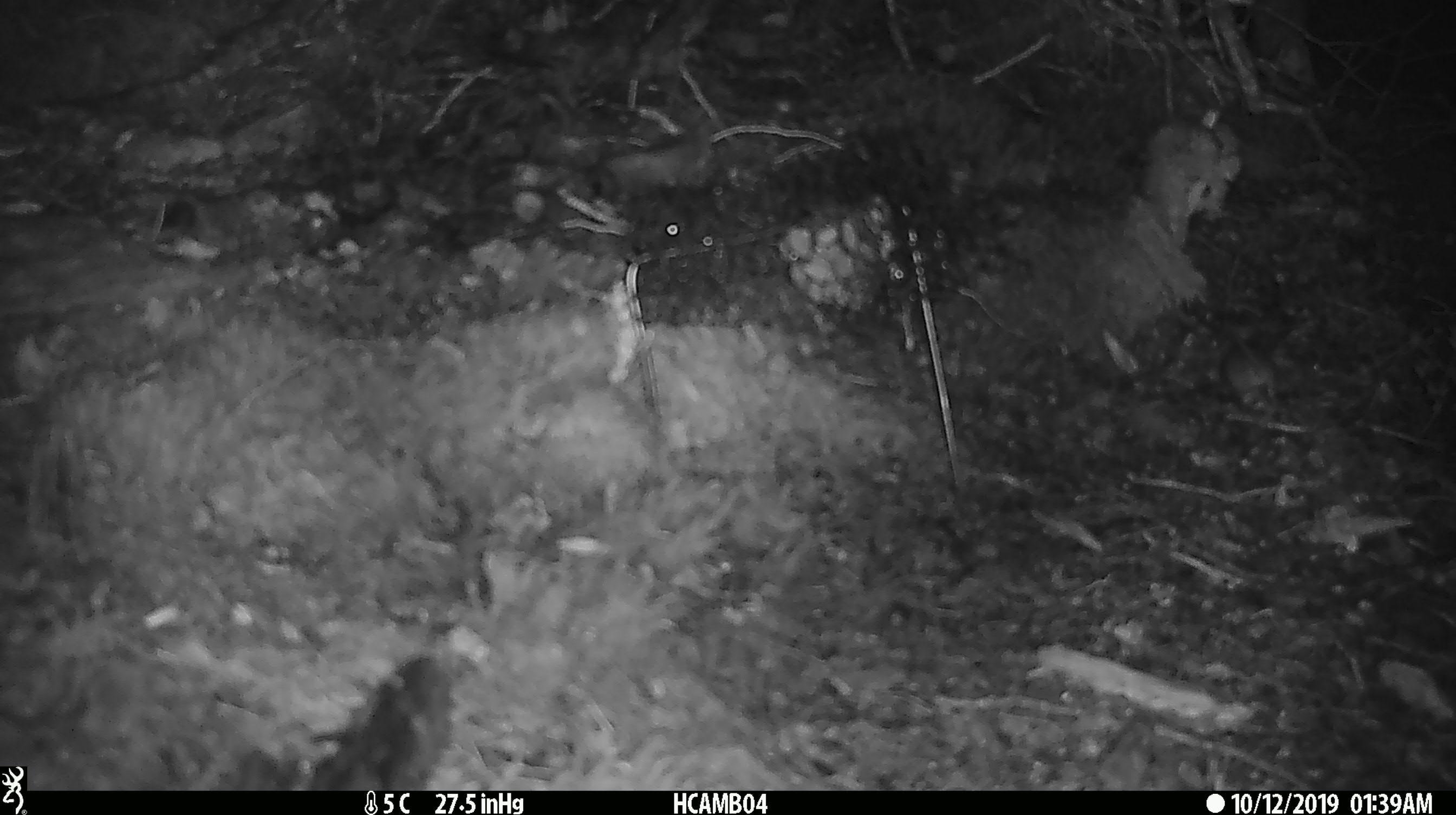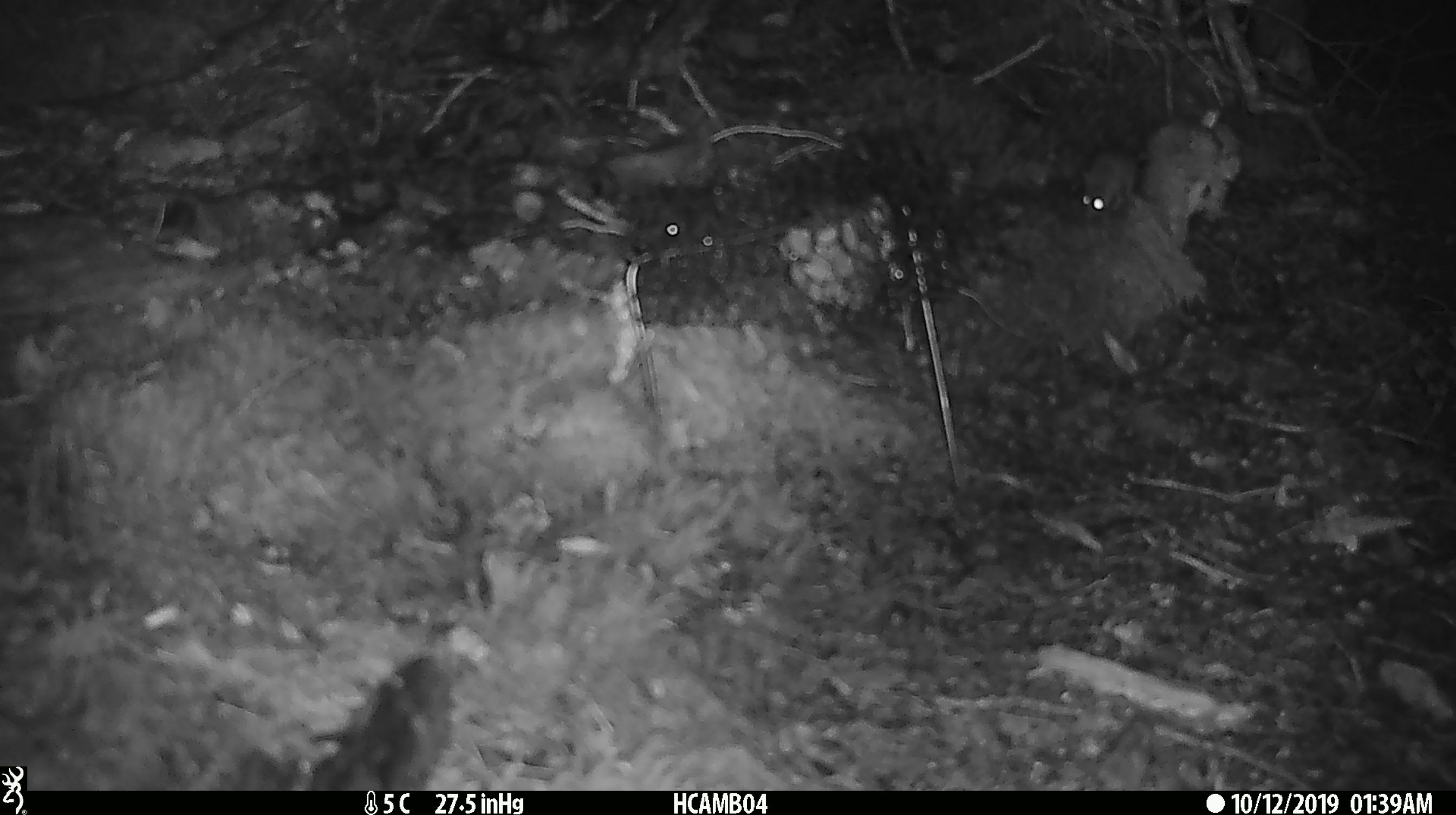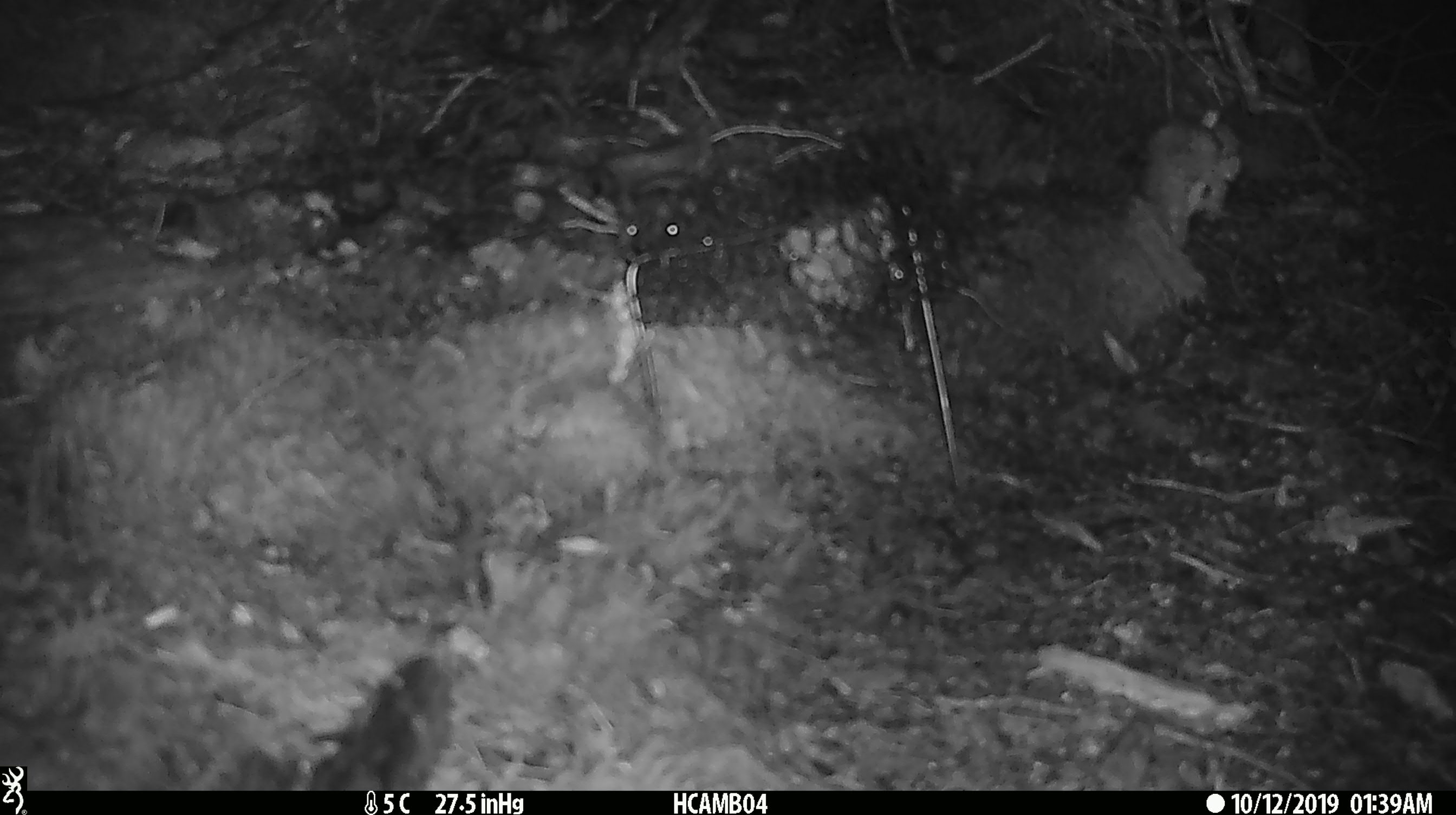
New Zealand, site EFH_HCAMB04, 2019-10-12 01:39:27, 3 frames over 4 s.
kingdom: Animalia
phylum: Chordata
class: Mammalia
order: Rodentia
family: Muridae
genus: Mus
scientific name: Mus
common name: mouse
Mouse (Mus).